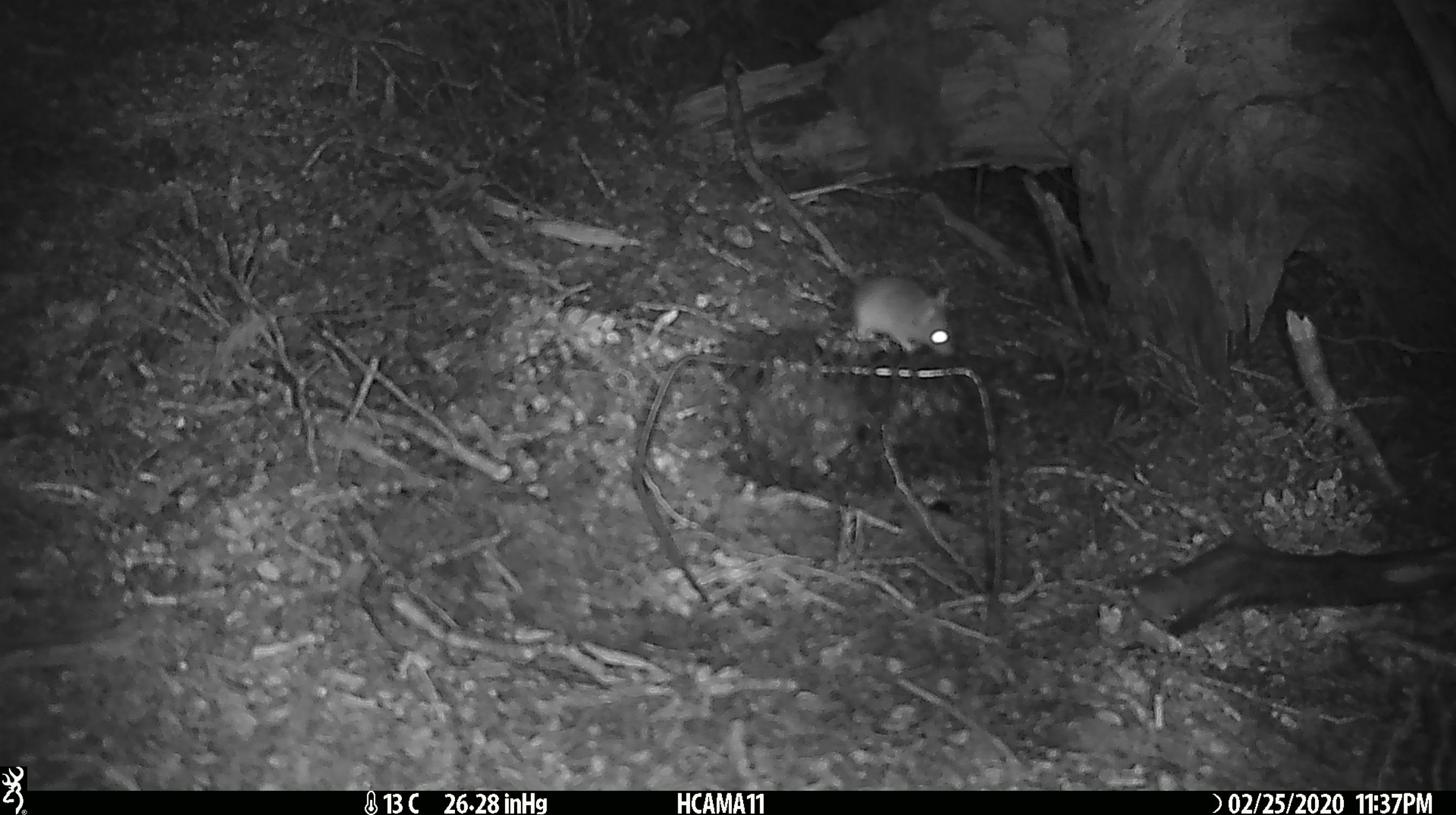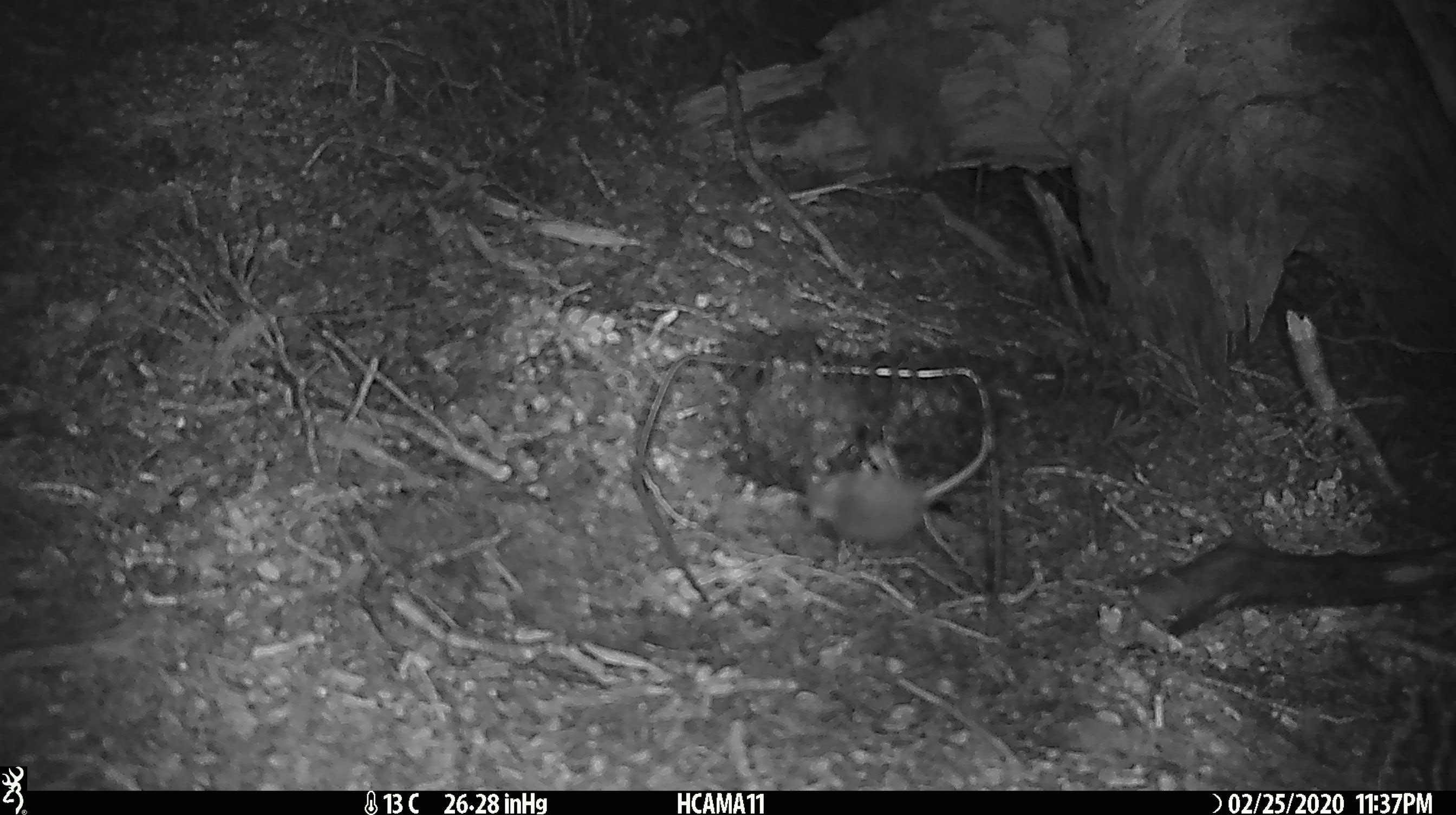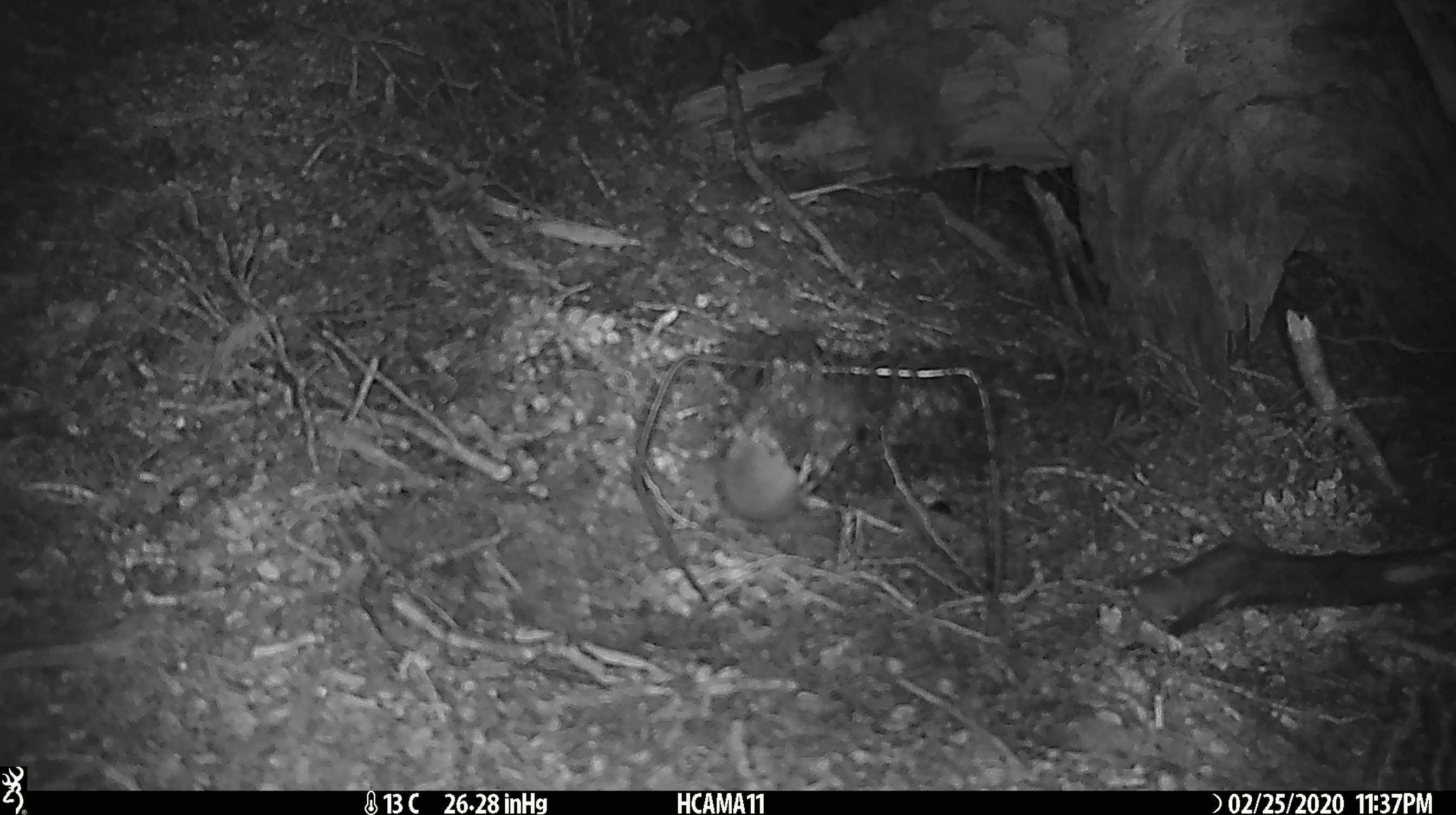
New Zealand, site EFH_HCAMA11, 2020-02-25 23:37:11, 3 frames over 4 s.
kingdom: Animalia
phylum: Chordata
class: Mammalia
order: Rodentia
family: Muridae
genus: Mus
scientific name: Mus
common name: mouse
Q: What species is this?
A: Mouse (Mus).